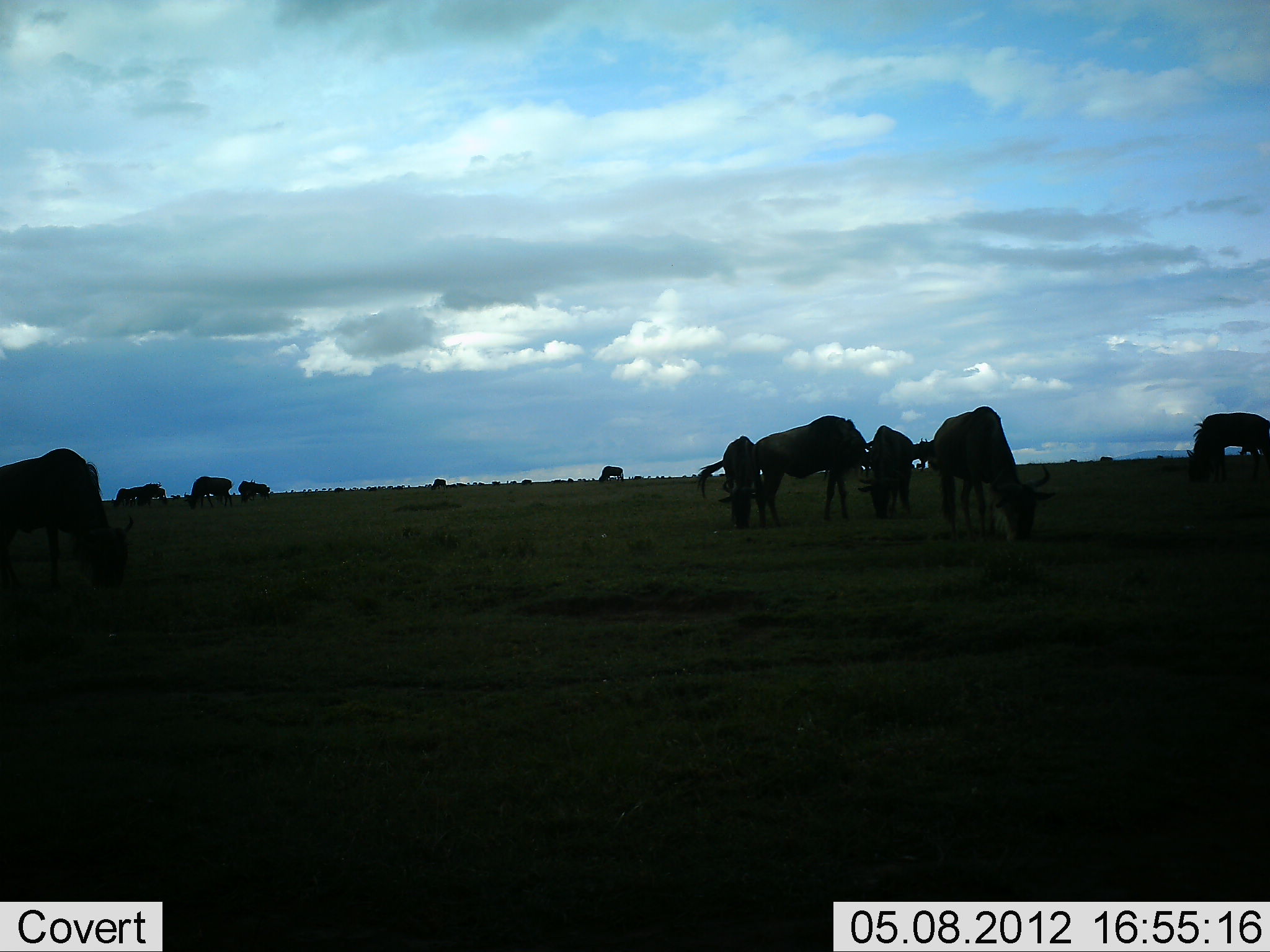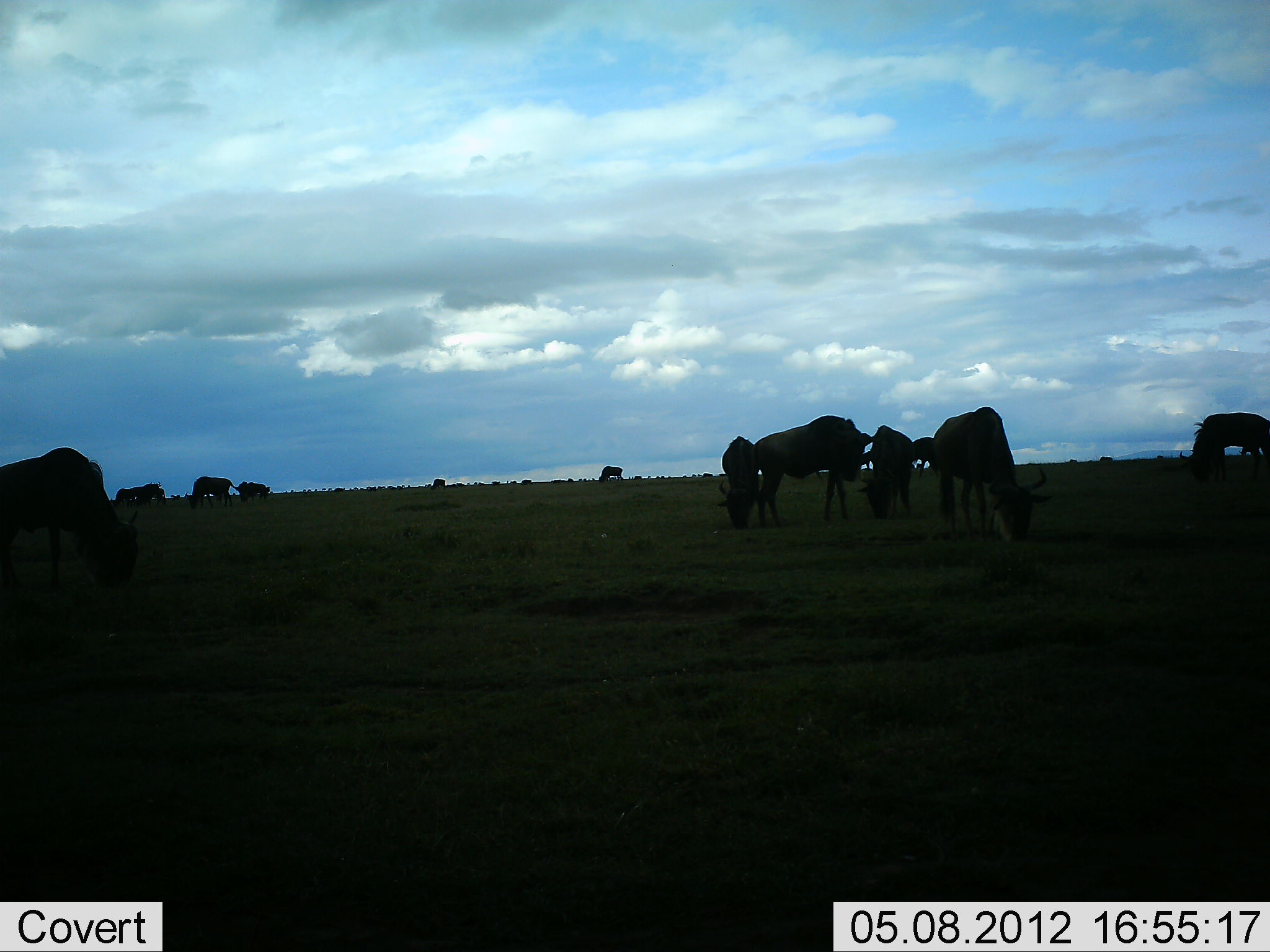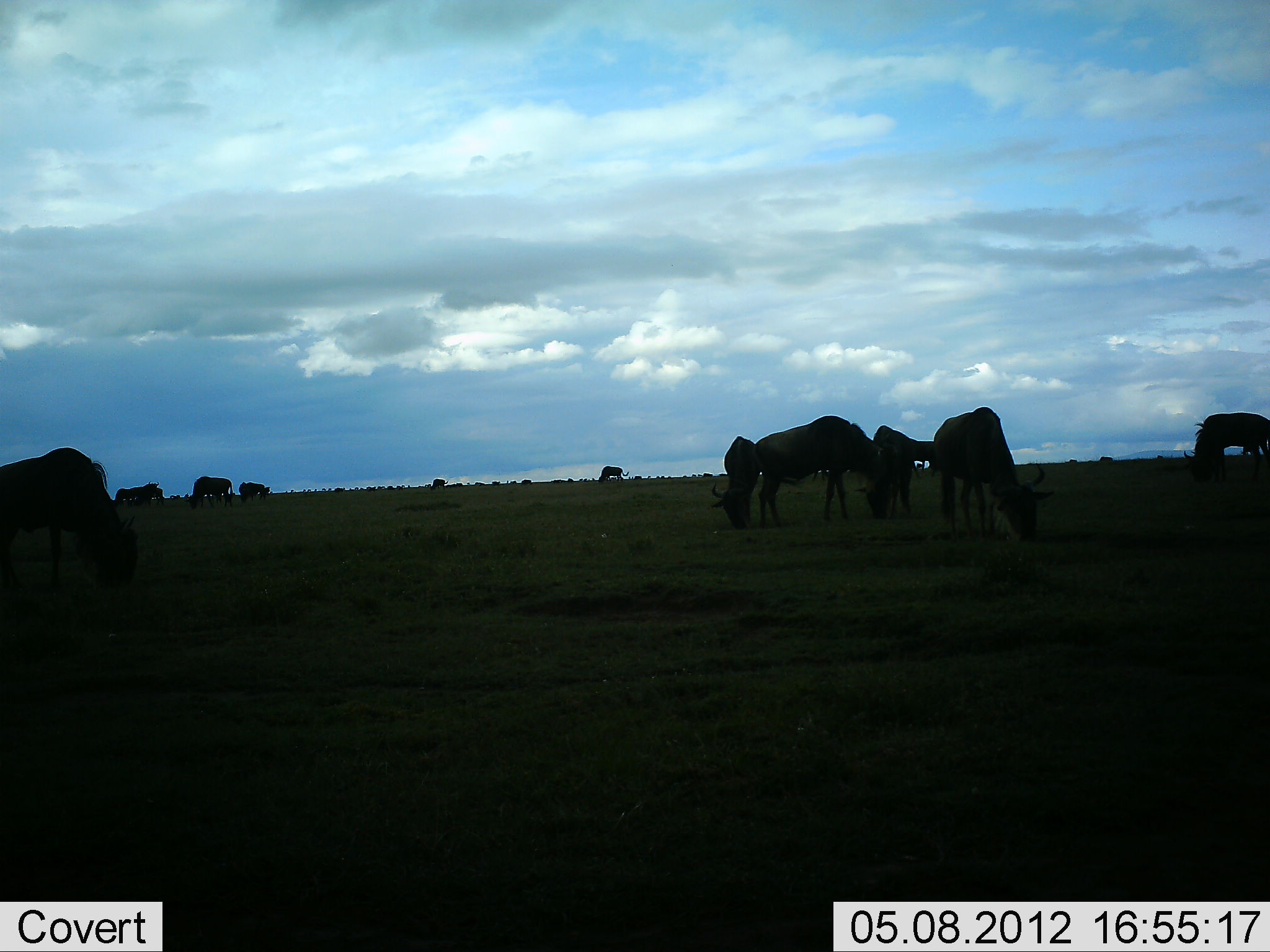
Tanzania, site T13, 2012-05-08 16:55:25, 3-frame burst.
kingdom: Animalia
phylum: Chordata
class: Mammalia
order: Artiodactyla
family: Bovidae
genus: Connochaetes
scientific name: Connochaetes taurinus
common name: blue wildebeest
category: wildebeest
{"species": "wildebeest (blue wildebeest) (Connochaetes taurinus)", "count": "11-50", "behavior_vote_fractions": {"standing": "50%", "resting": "0%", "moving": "20%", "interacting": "0%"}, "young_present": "0%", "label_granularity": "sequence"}